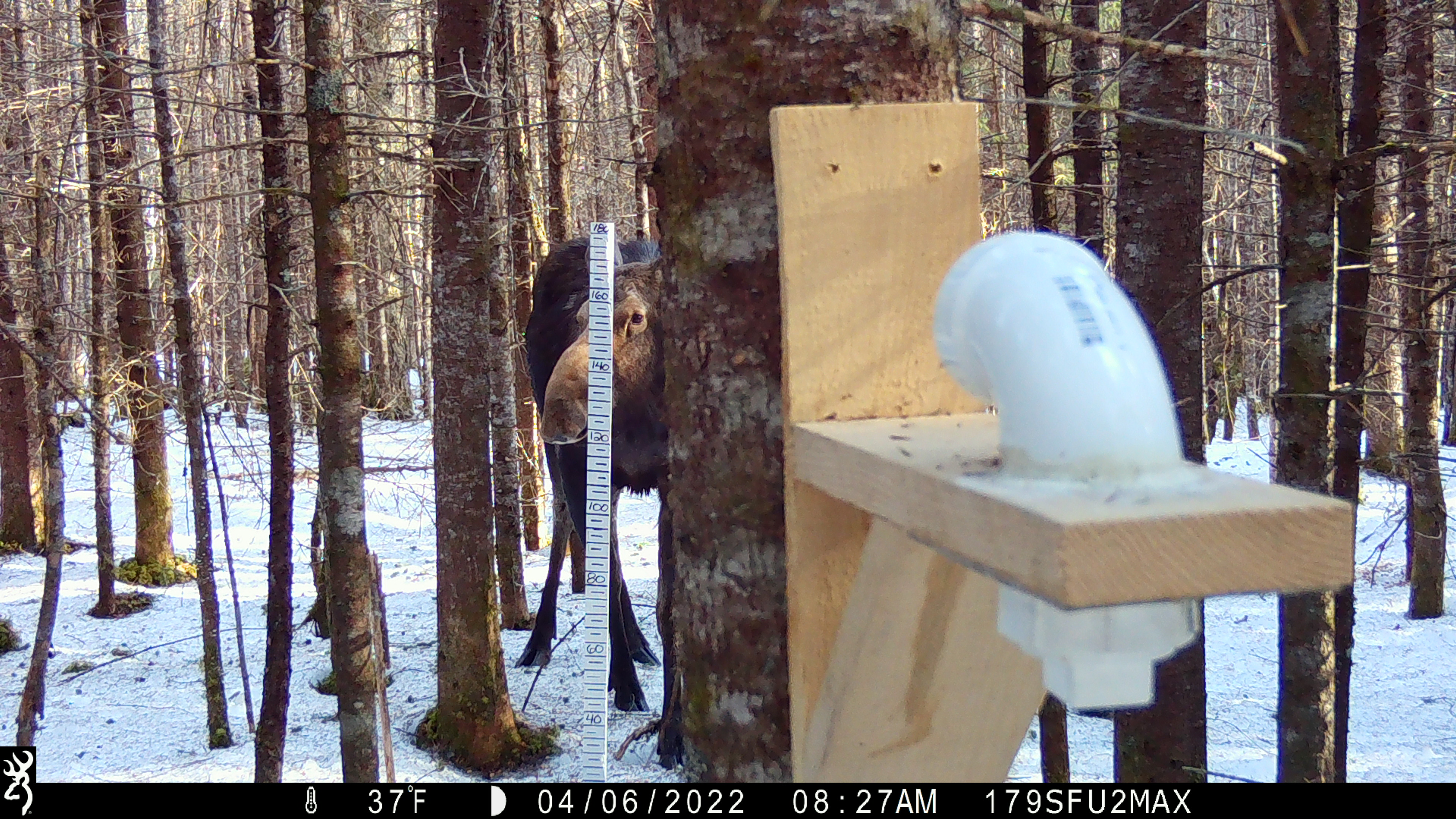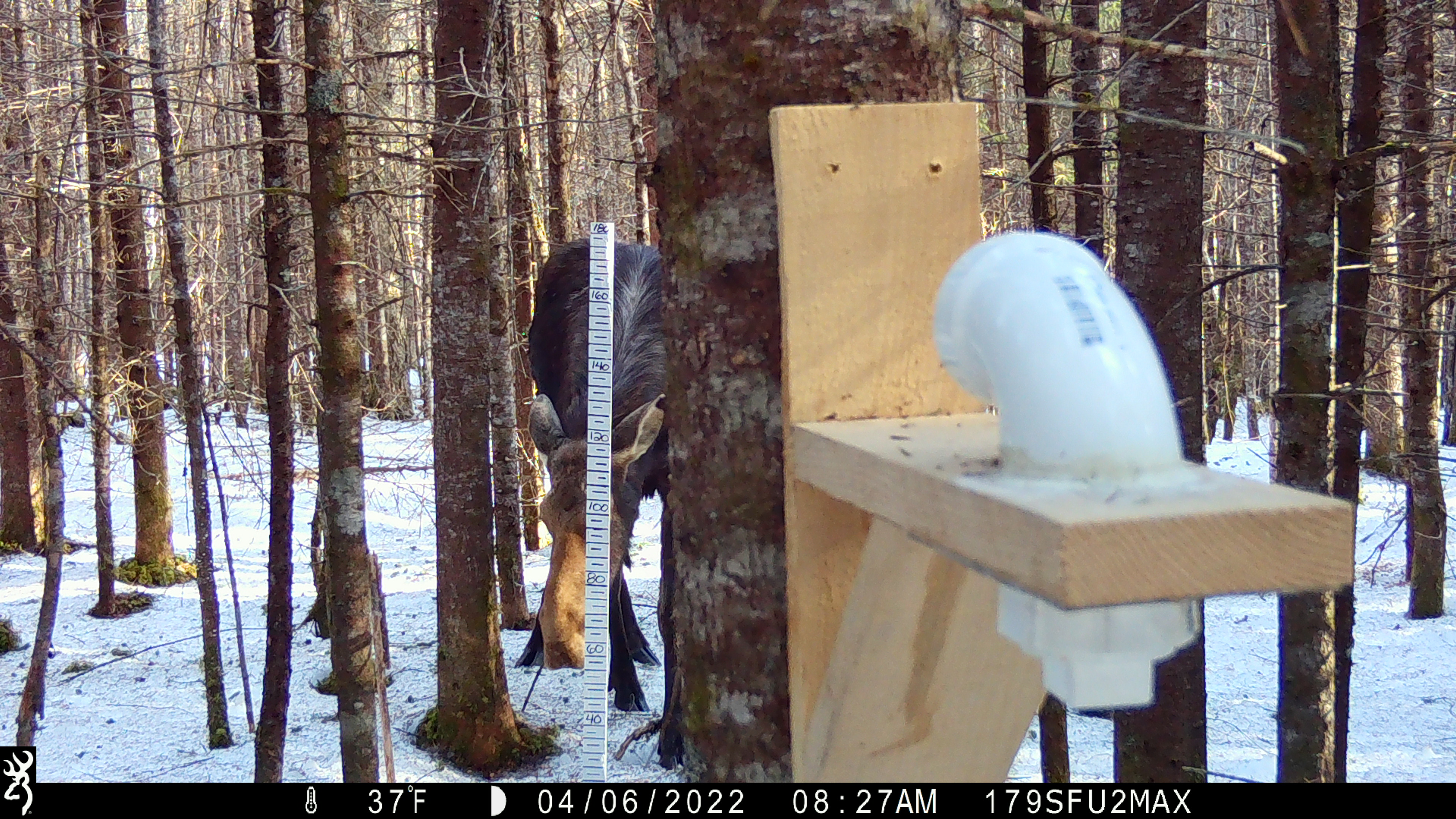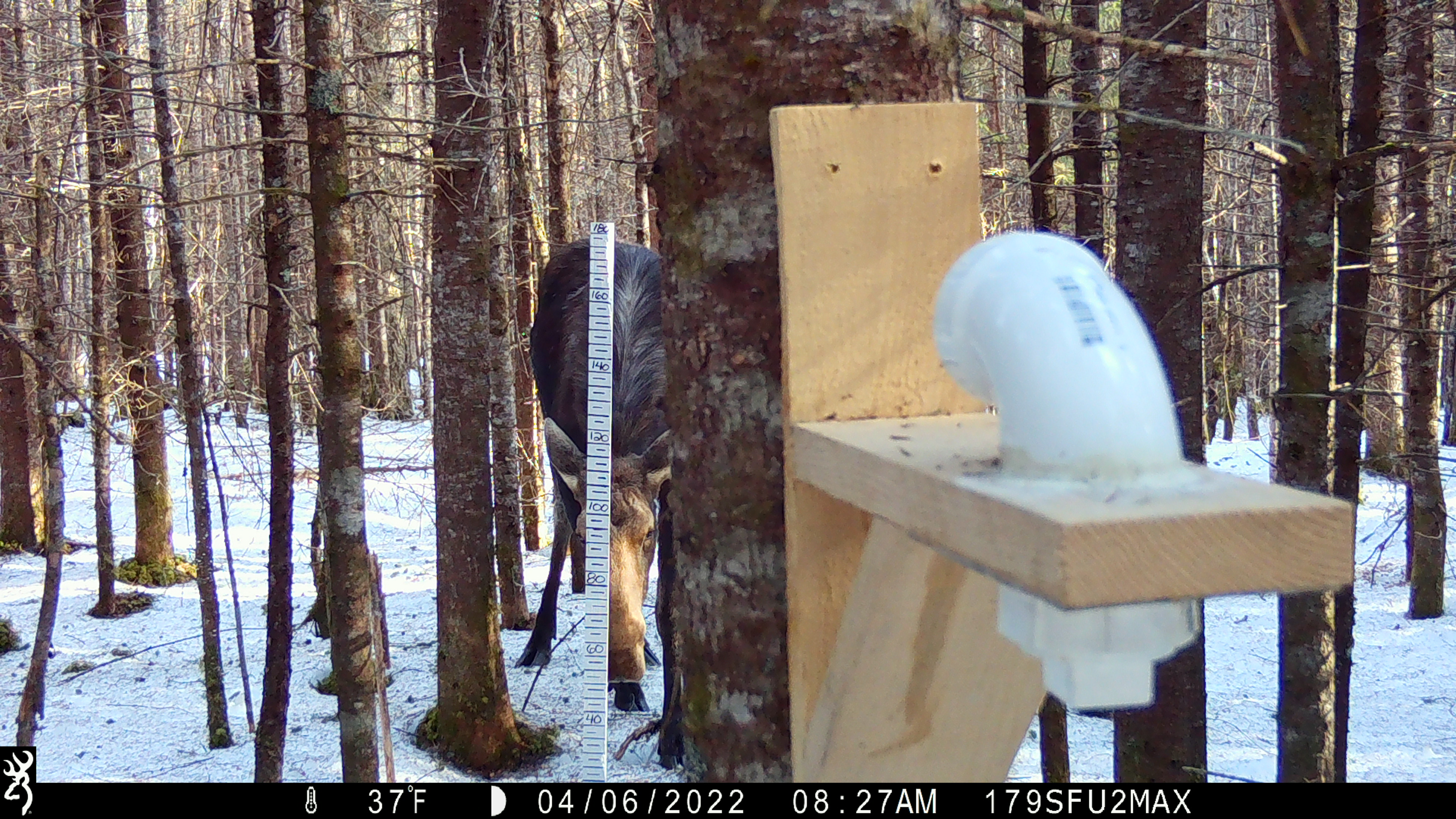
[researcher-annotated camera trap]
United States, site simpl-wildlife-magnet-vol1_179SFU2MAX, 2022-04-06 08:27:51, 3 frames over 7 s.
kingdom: Animalia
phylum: Chordata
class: Mammalia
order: Artiodactyla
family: Cervidae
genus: Alces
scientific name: Alces alces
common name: moose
Moose (Alces alces).